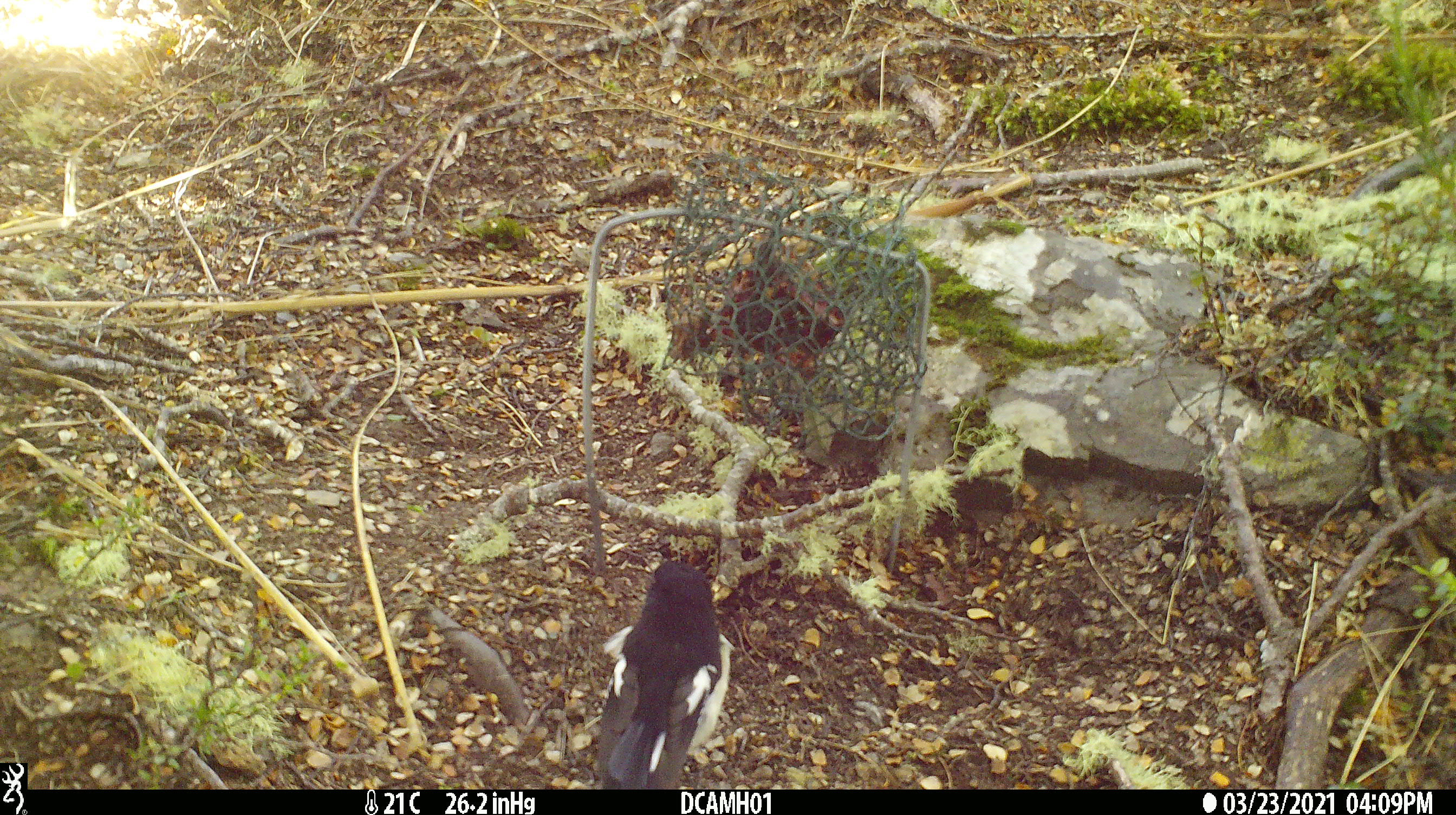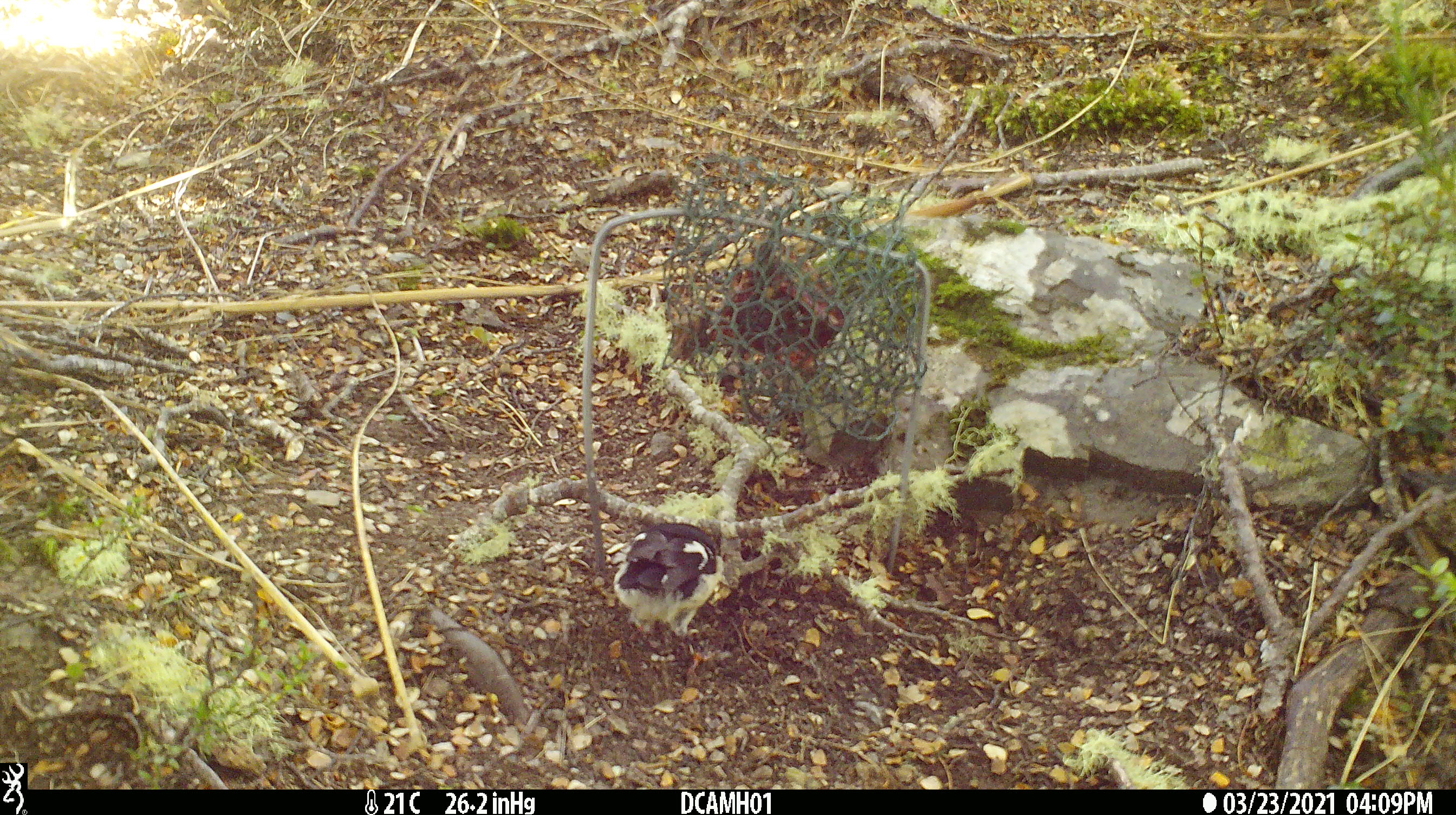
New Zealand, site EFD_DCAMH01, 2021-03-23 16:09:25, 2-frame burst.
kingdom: Animalia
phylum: Chordata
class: Aves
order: Passeriformes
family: Petroicidae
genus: Petroica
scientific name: Petroica macrocephala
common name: tomtit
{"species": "tomtit (Petroica macrocephala)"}